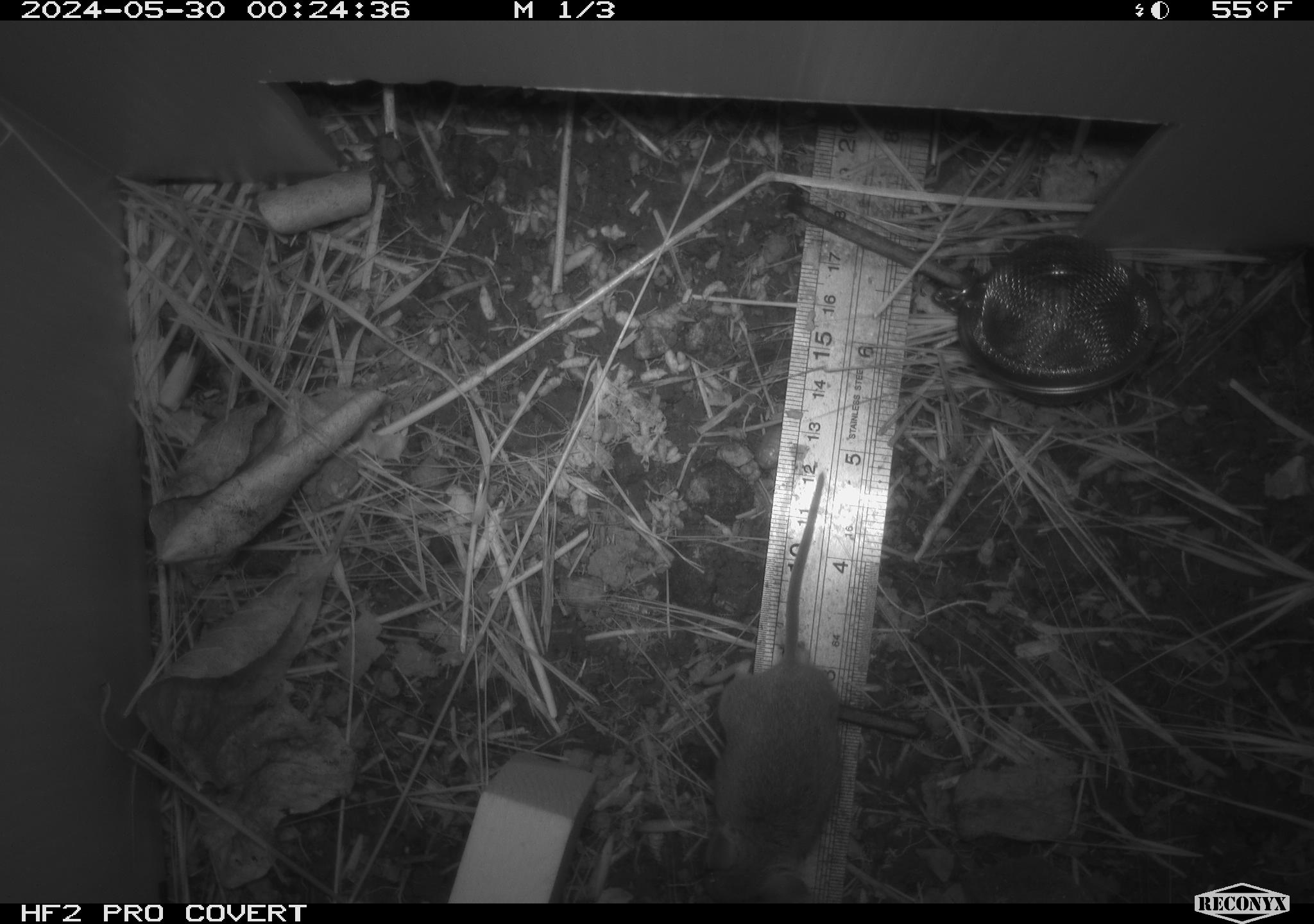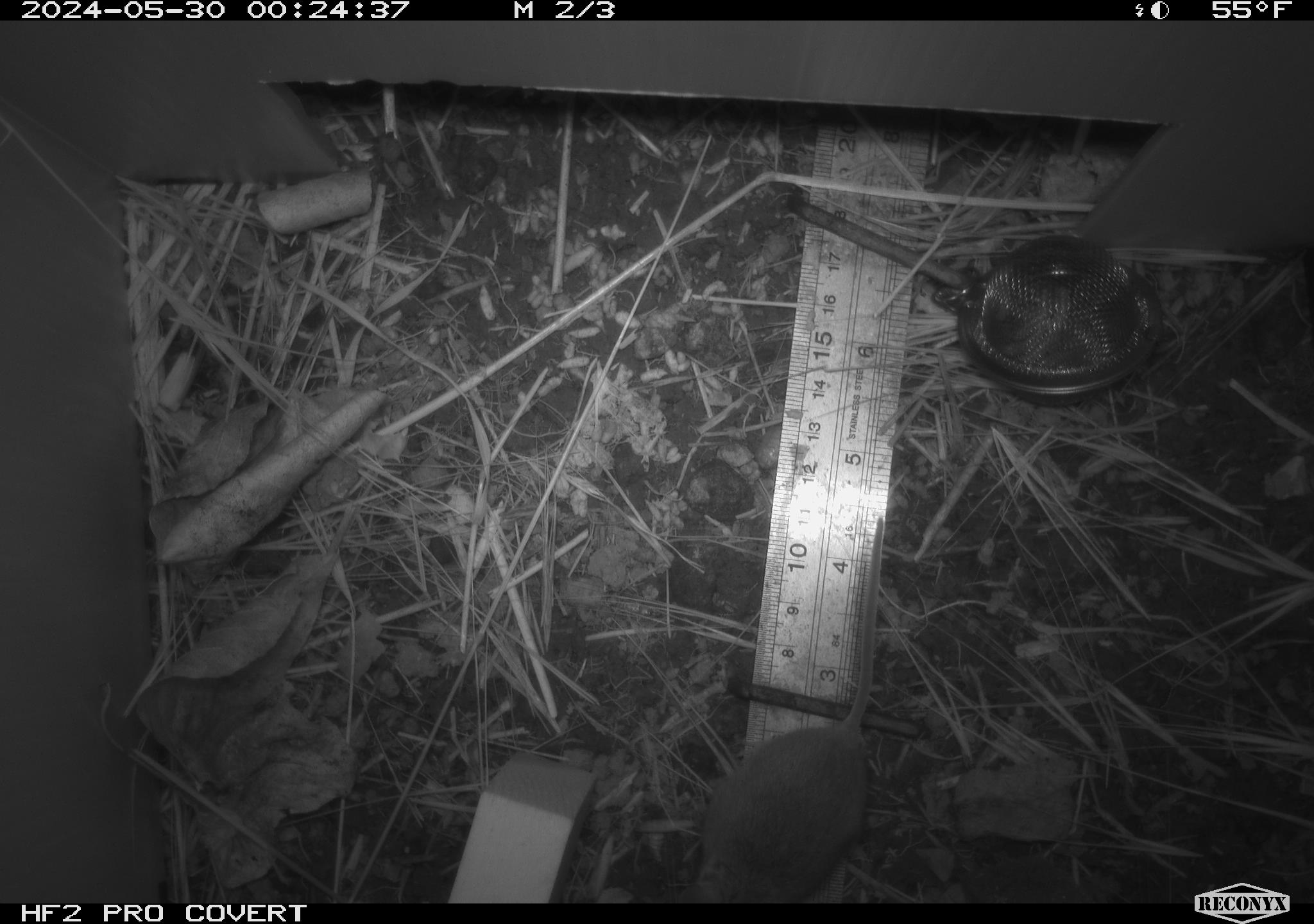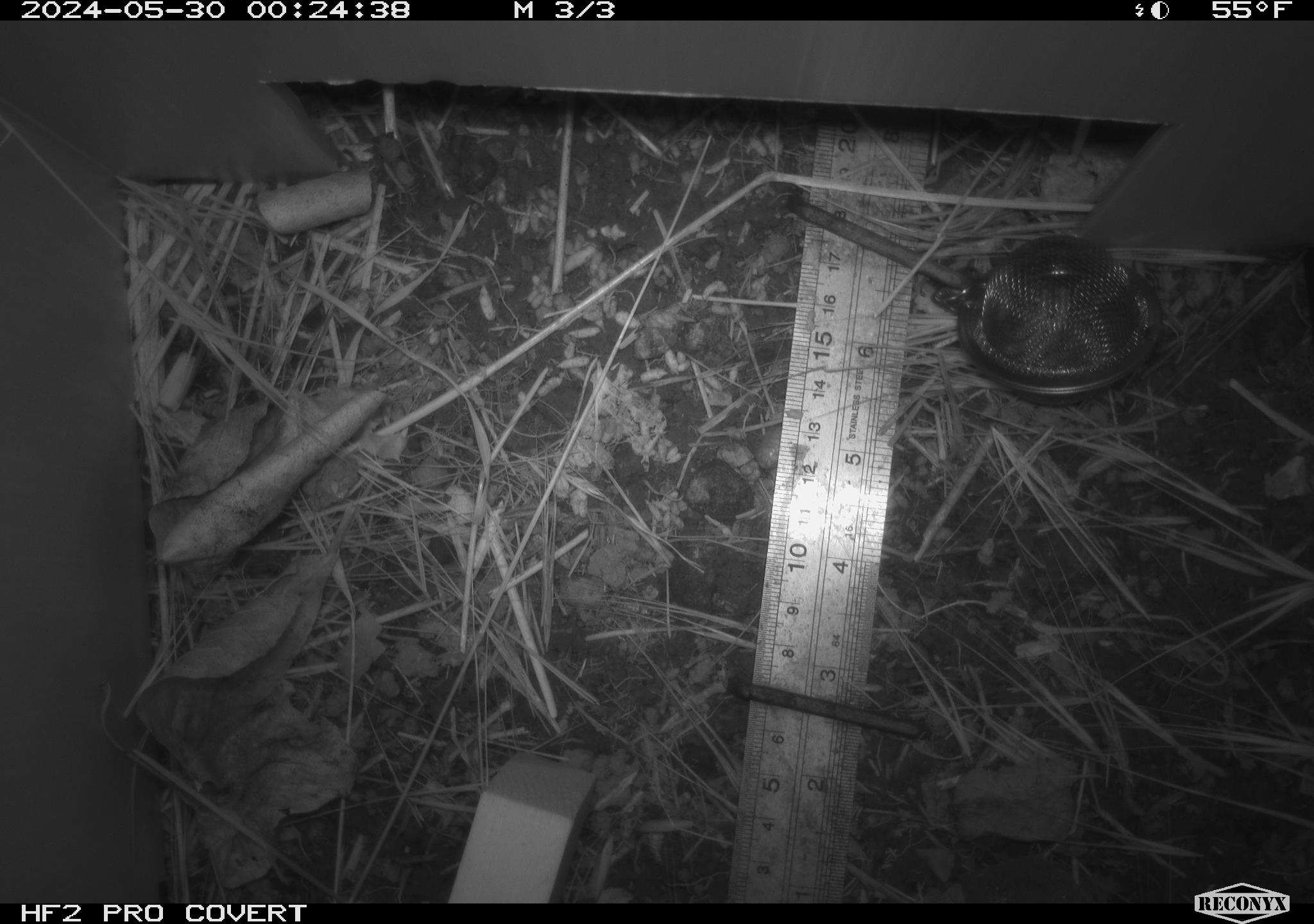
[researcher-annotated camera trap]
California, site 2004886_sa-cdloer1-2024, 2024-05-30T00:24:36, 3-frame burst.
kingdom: Animalia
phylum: Chordata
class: Mammalia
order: Rodentia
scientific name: Rodentia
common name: mouse species